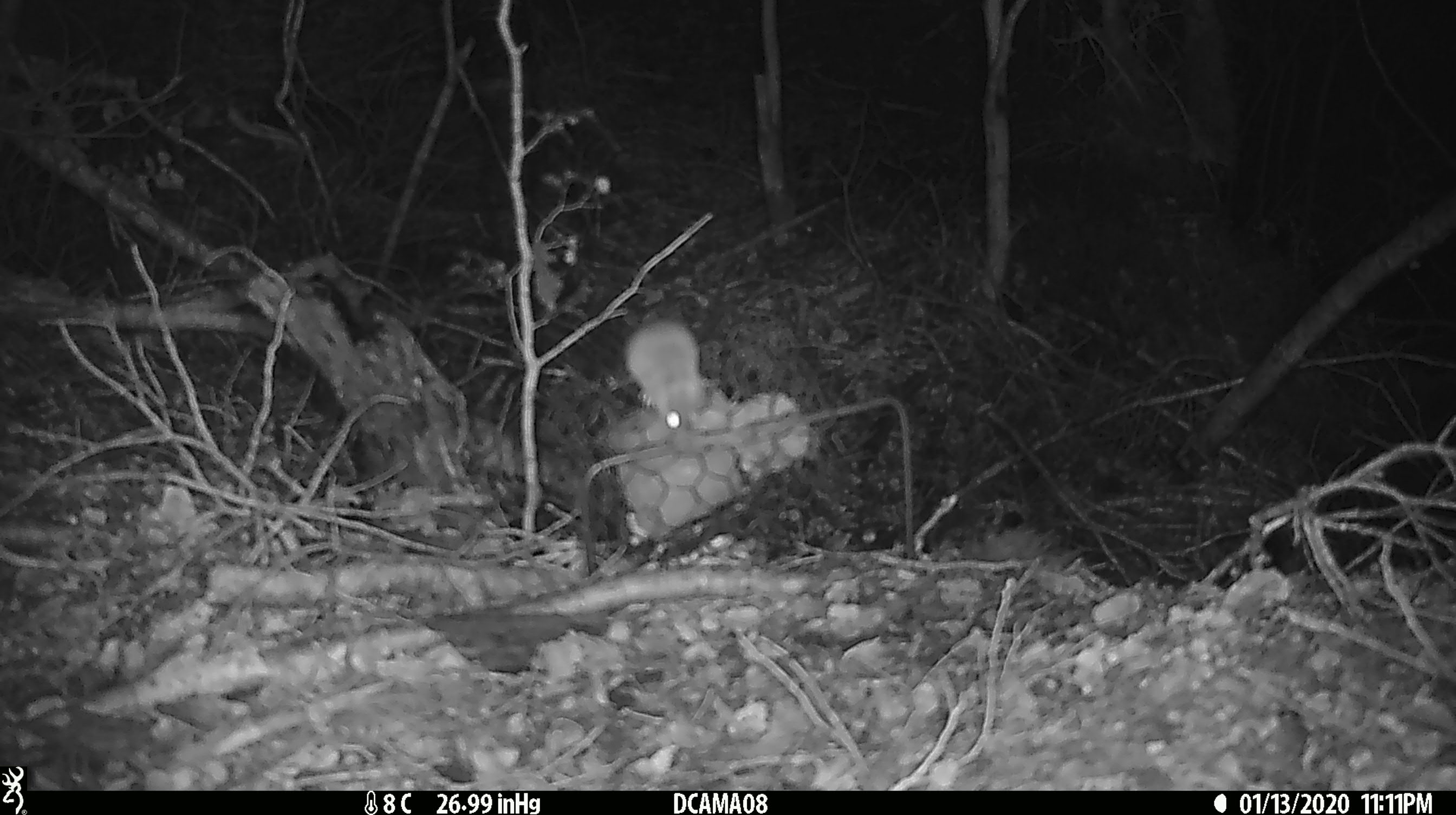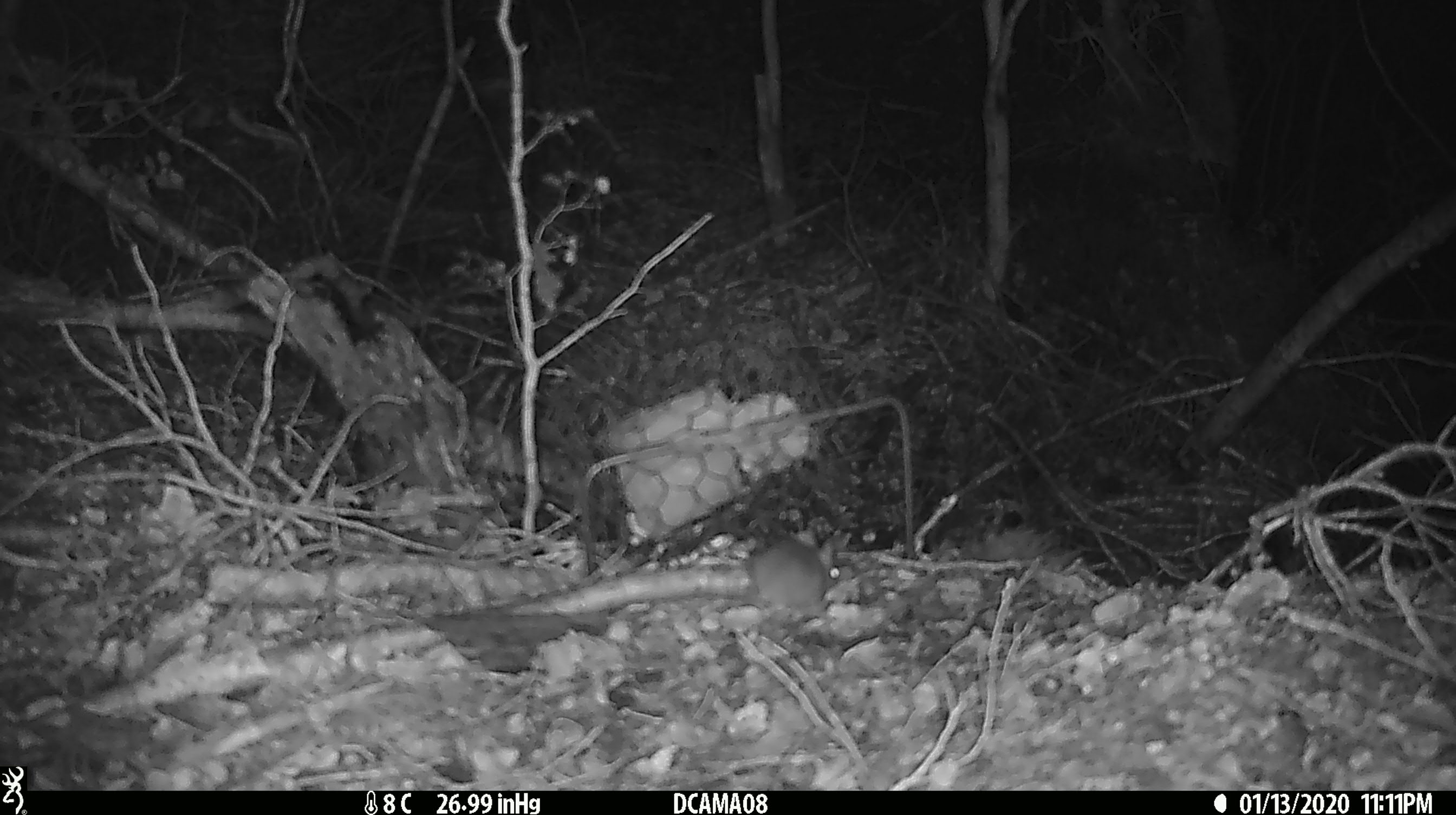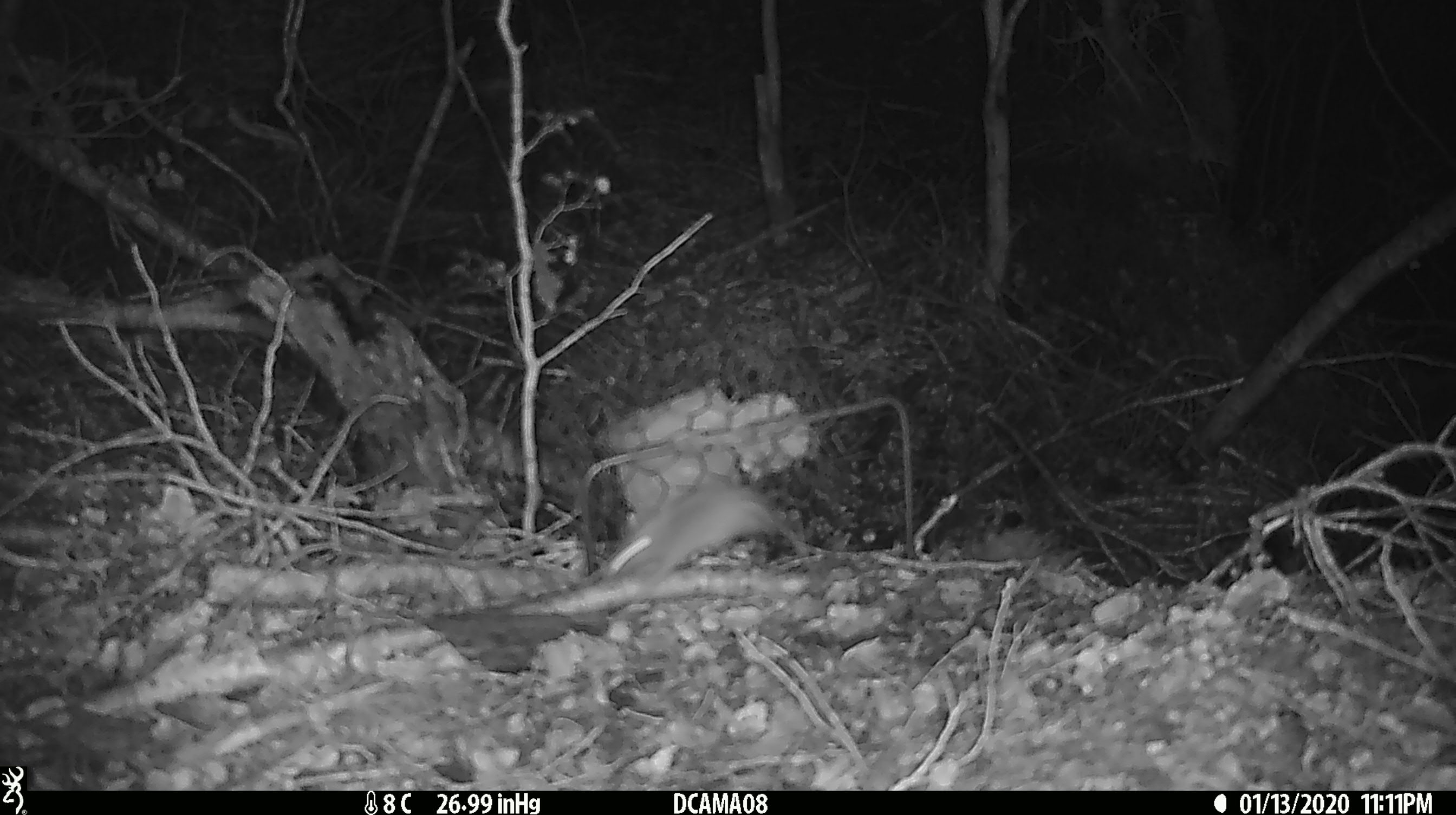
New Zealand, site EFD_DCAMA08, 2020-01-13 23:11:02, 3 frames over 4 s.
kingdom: Animalia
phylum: Chordata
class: Mammalia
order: Rodentia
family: Muridae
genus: Mus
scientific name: Mus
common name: mouse